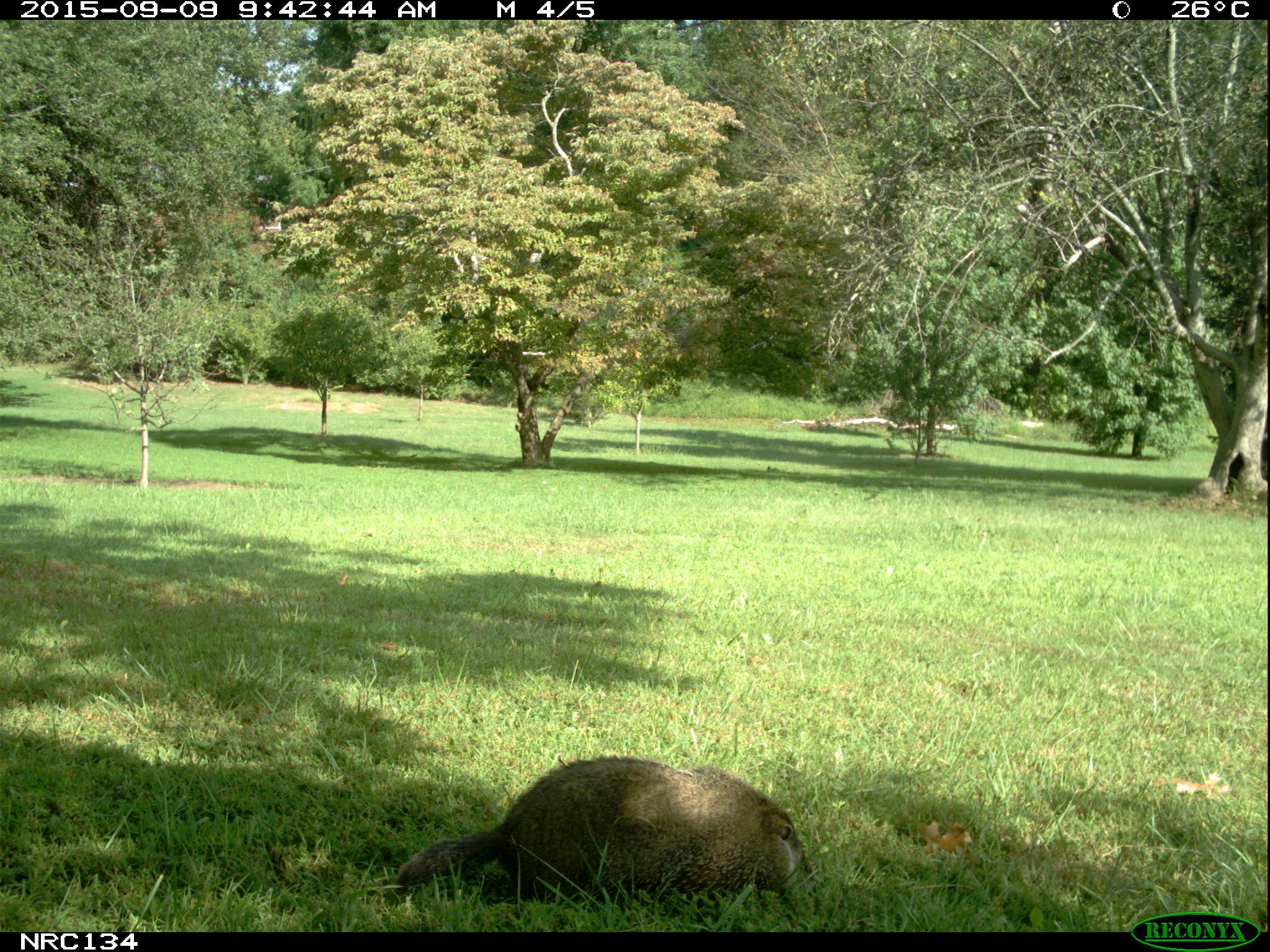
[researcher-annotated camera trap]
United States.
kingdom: Animalia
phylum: Chordata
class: Mammalia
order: Rodentia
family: Sciuridae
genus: Marmota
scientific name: Marmota monax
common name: woodchuck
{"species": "Woodchuck (Marmota monax)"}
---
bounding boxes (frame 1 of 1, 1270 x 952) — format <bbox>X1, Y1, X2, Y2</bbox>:
Woodchuck: <bbox>389, 748, 806, 911</bbox>